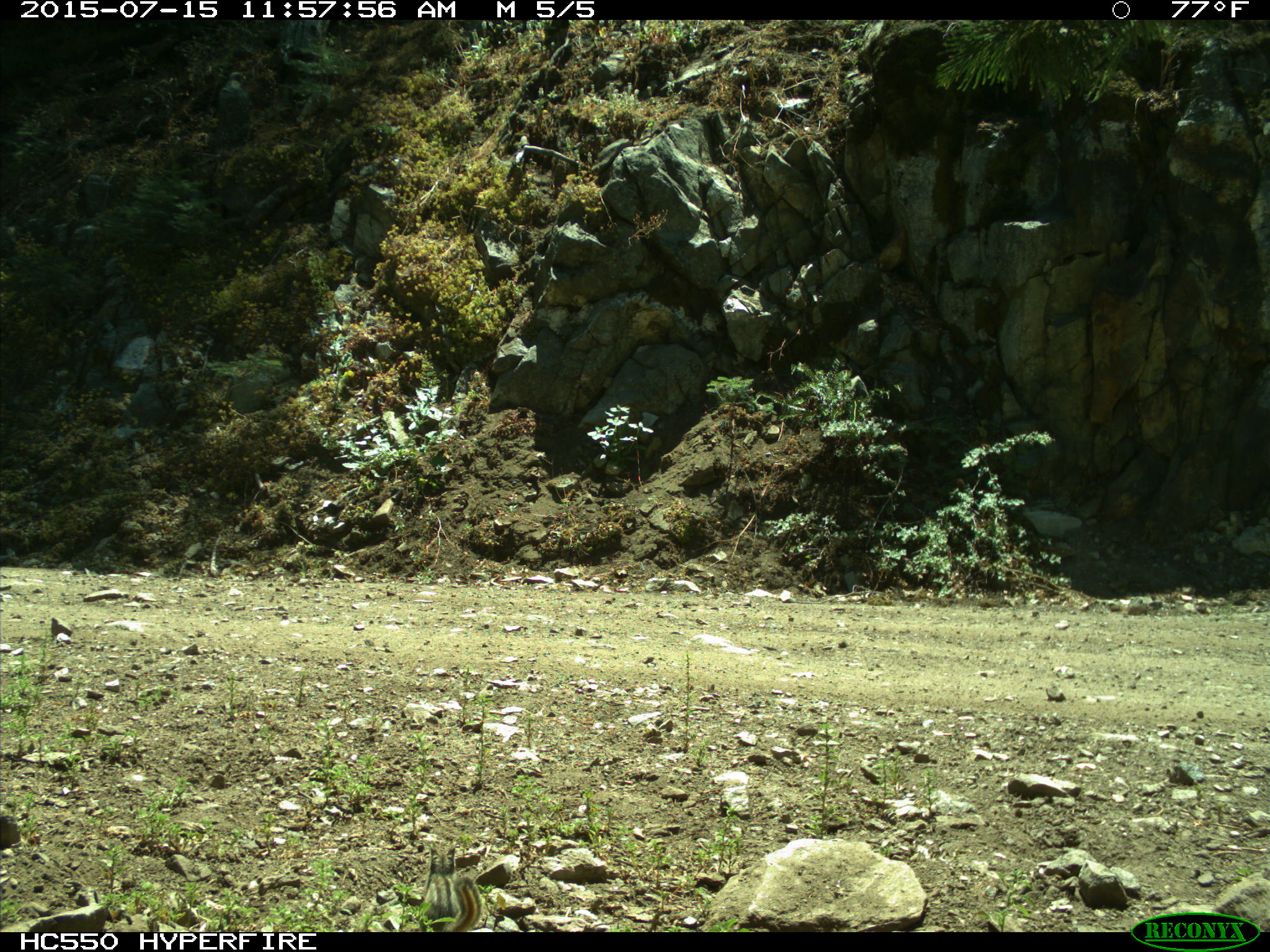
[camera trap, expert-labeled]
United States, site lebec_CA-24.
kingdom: Animalia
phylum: Chordata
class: Mammalia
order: Rodentia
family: Sciuridae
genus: Tamias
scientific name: Tamias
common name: chipmunk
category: unidentified chipmunk